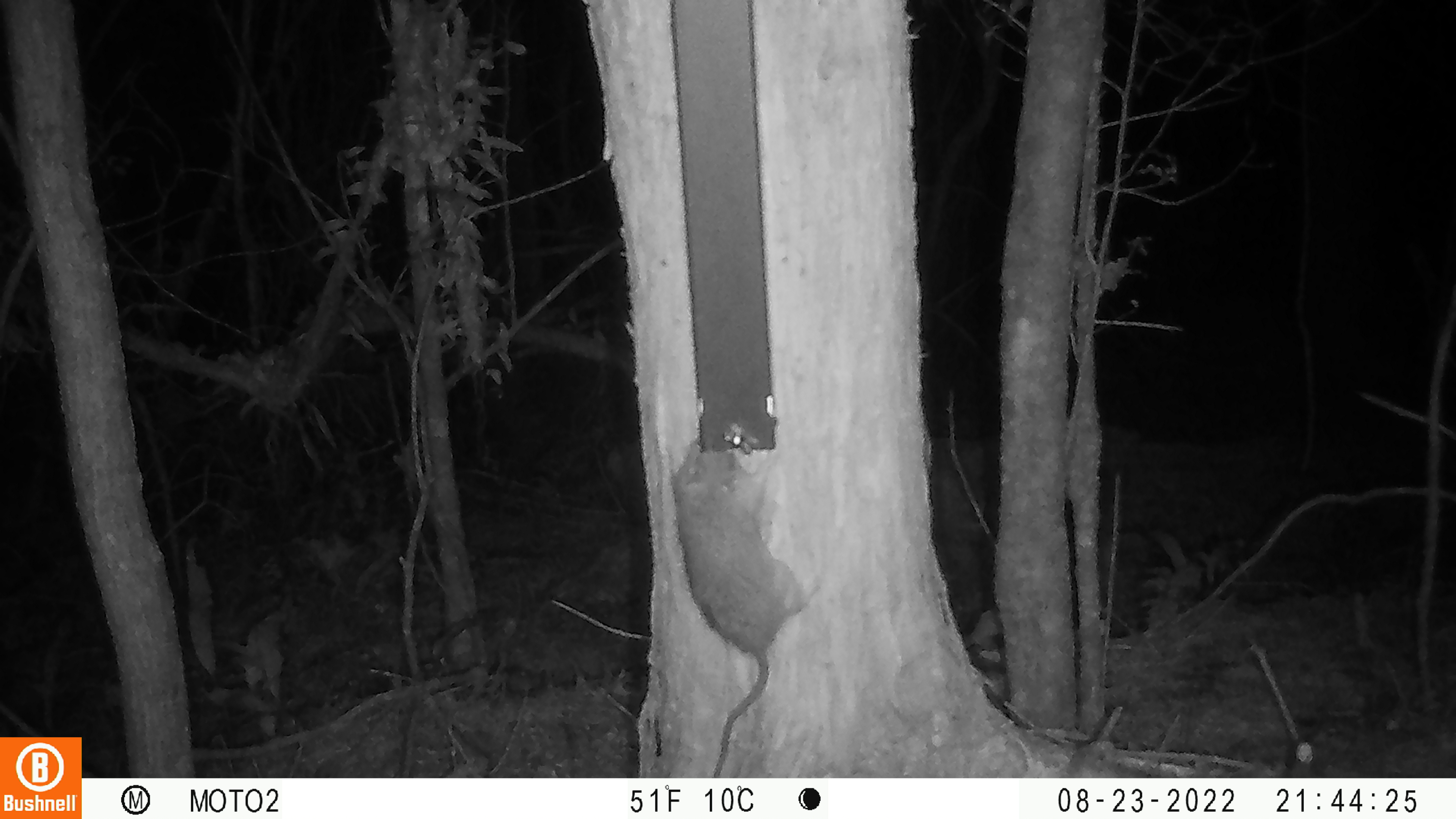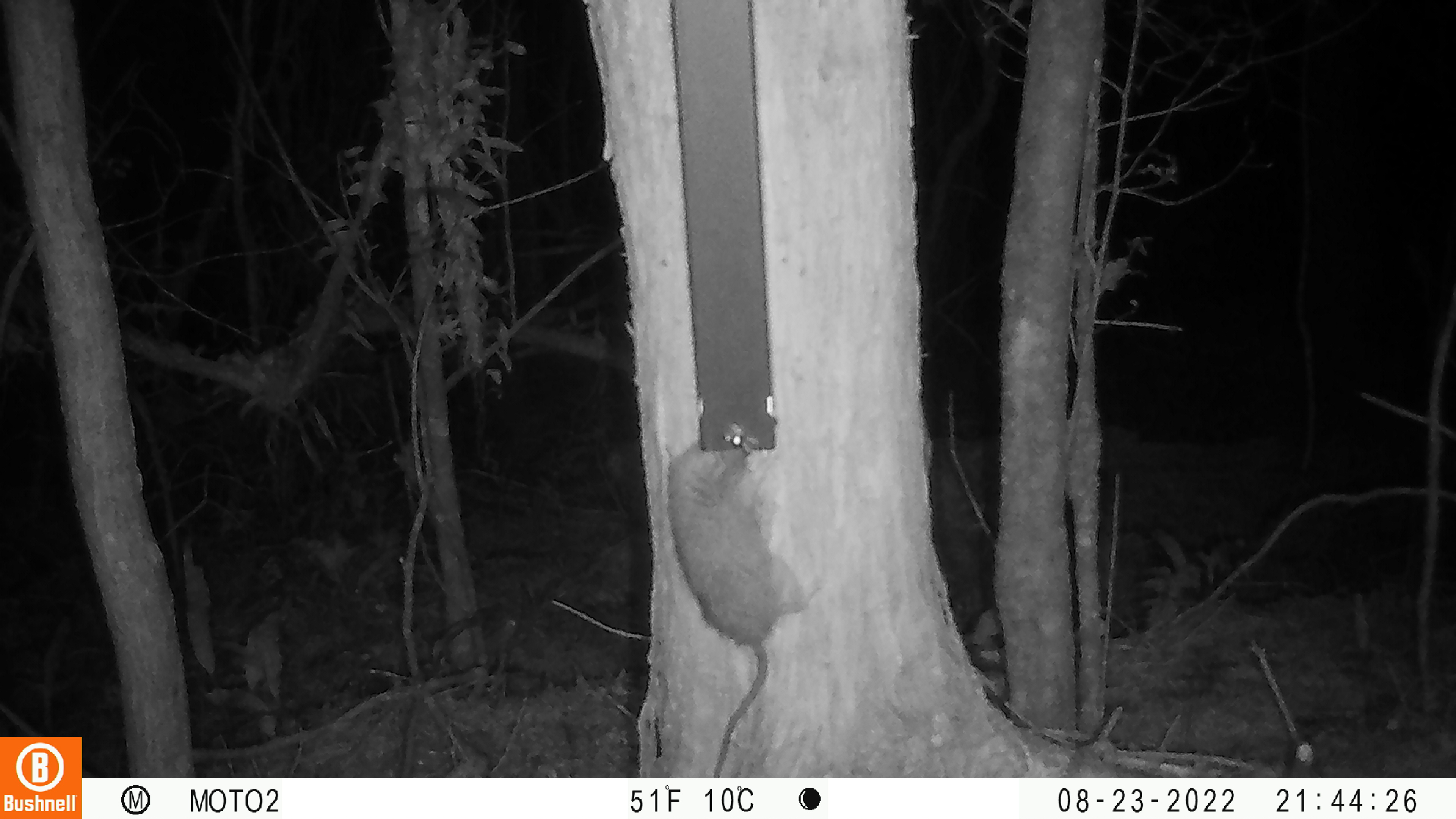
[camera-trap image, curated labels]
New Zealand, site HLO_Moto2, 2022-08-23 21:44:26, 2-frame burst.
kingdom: Animalia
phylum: Chordata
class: Mammalia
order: Rodentia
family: Muridae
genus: Rattus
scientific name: Rattus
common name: rat